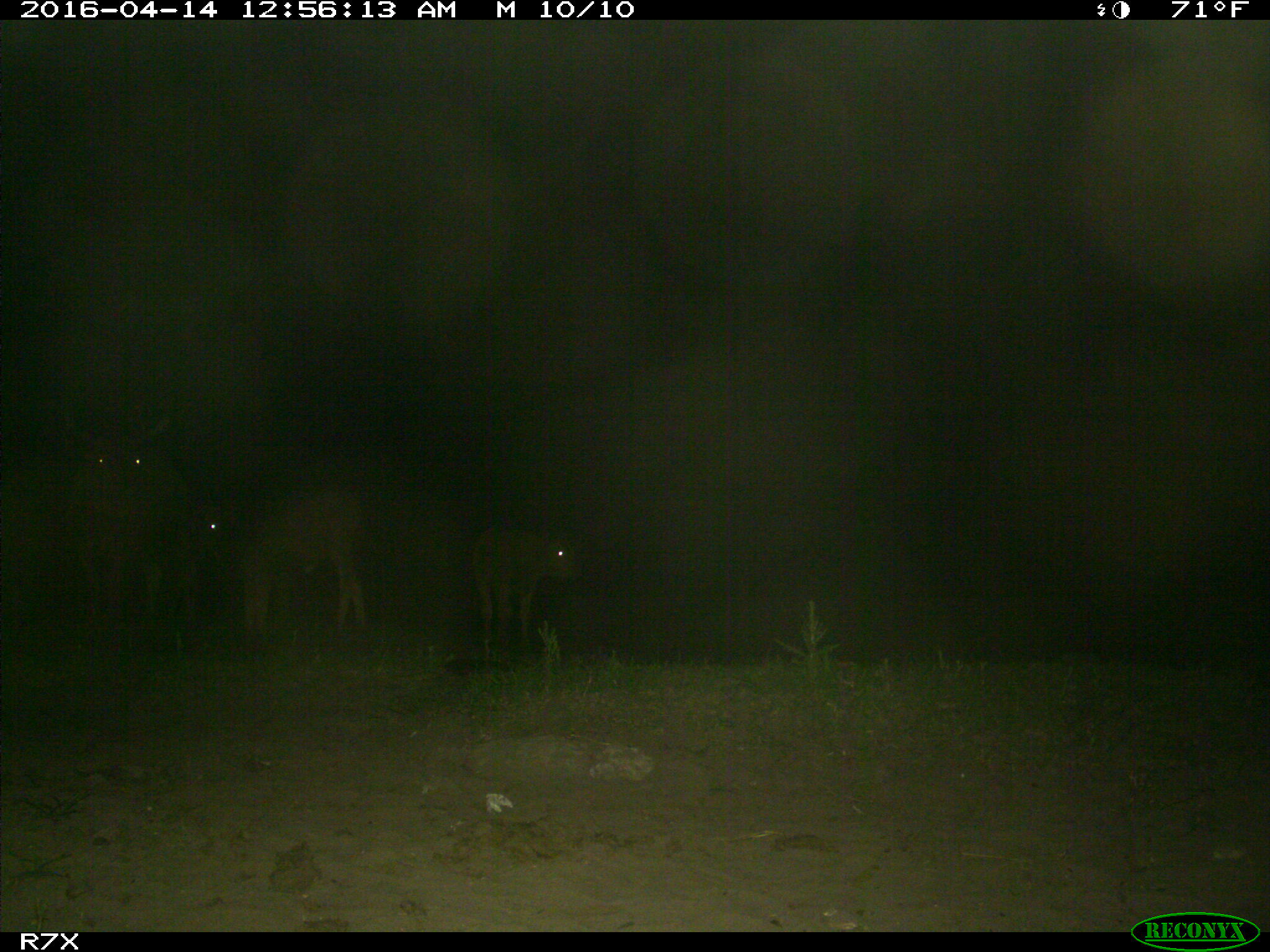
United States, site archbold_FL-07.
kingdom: Animalia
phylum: Chordata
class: Mammalia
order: Artiodactyla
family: Bovidae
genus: Bos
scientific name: Bos taurus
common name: domestic cow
Bos taurus (domestic cow).